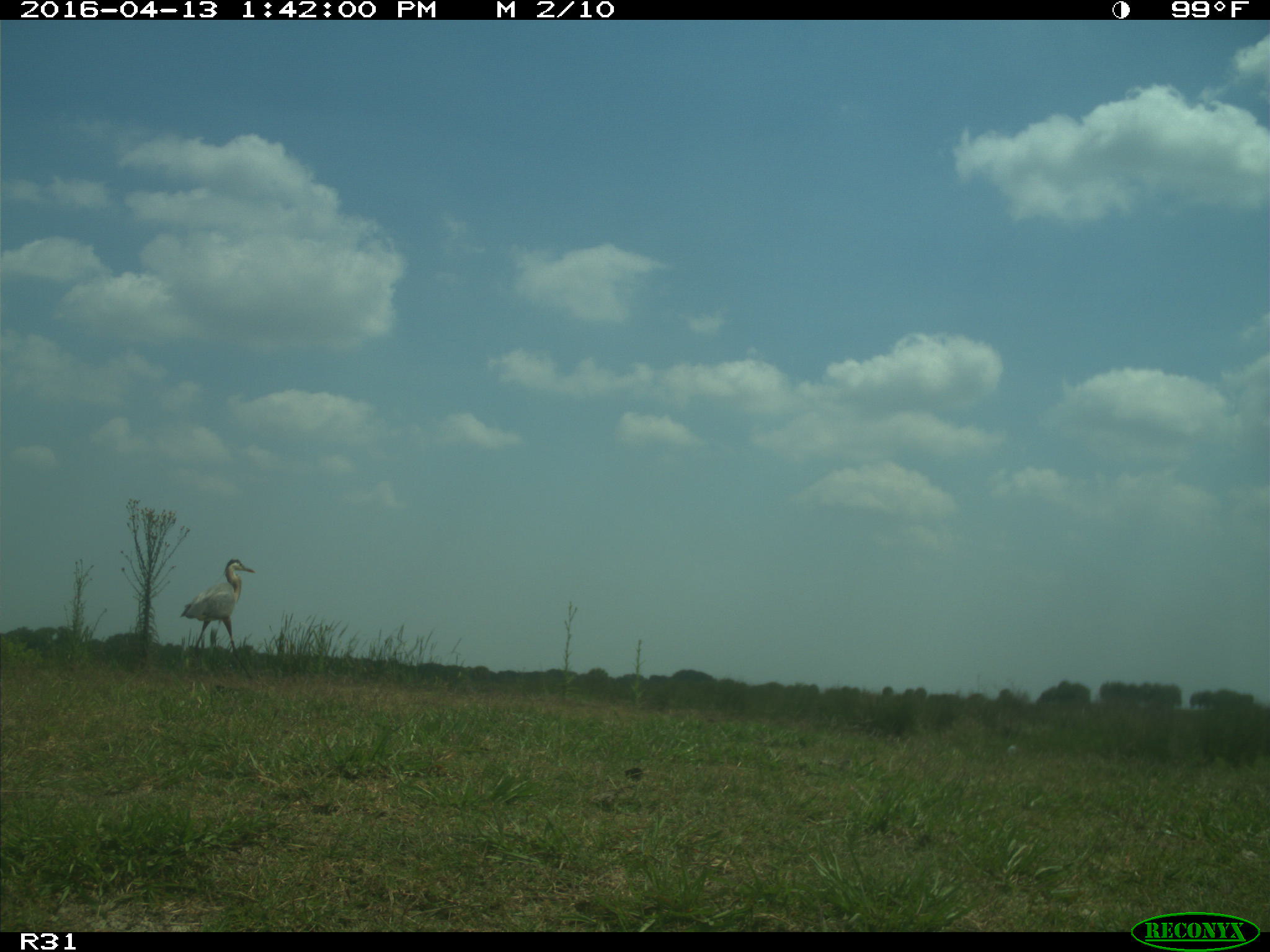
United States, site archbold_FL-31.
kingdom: Animalia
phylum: Chordata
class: Aves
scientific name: Aves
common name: birds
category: unidentified bird